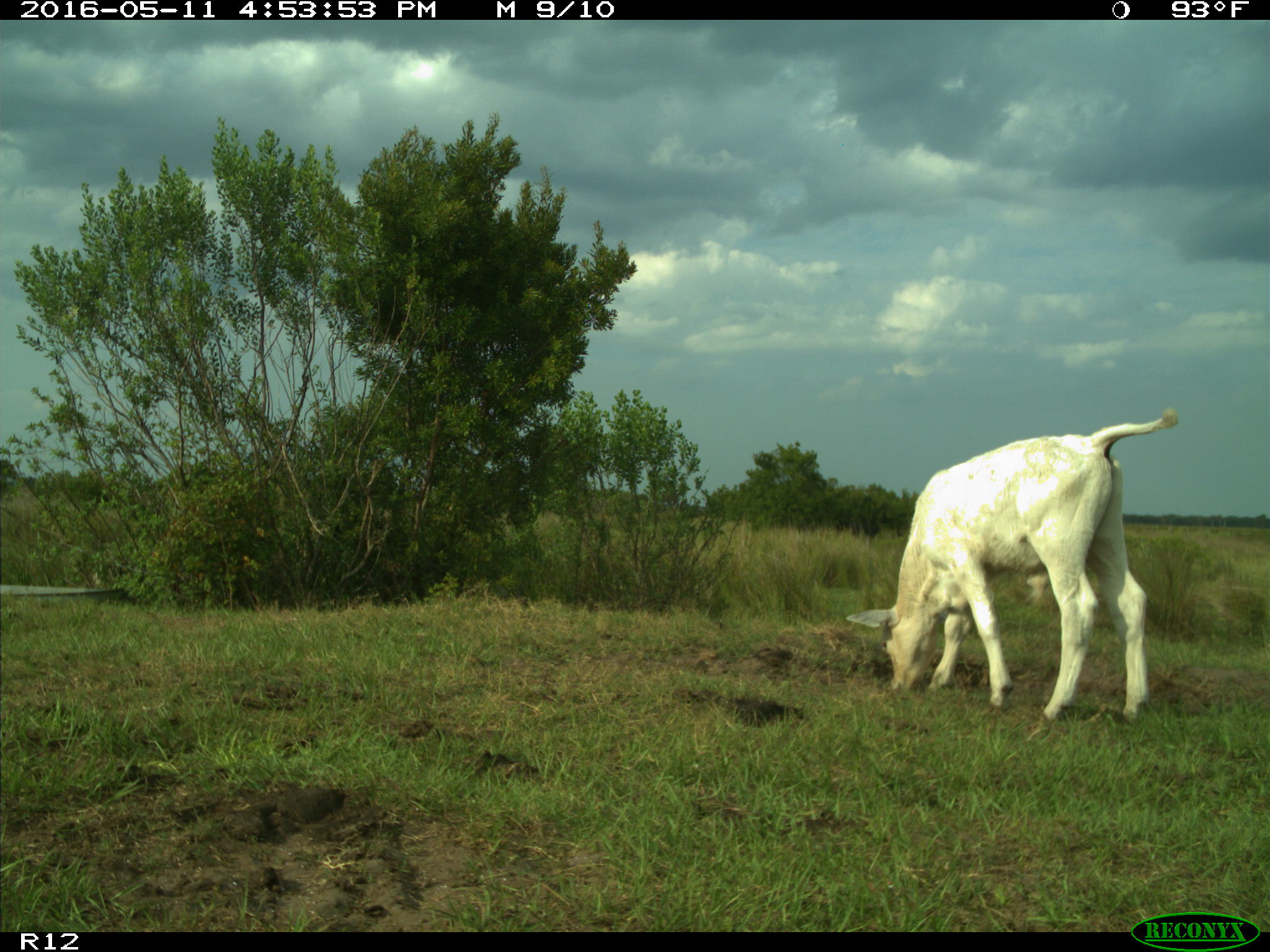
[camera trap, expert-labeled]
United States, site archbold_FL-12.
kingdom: Animalia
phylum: Chordata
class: Mammalia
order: Artiodactyla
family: Bovidae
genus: Bos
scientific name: Bos taurus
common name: domestic cow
Bos taurus (domestic cow).